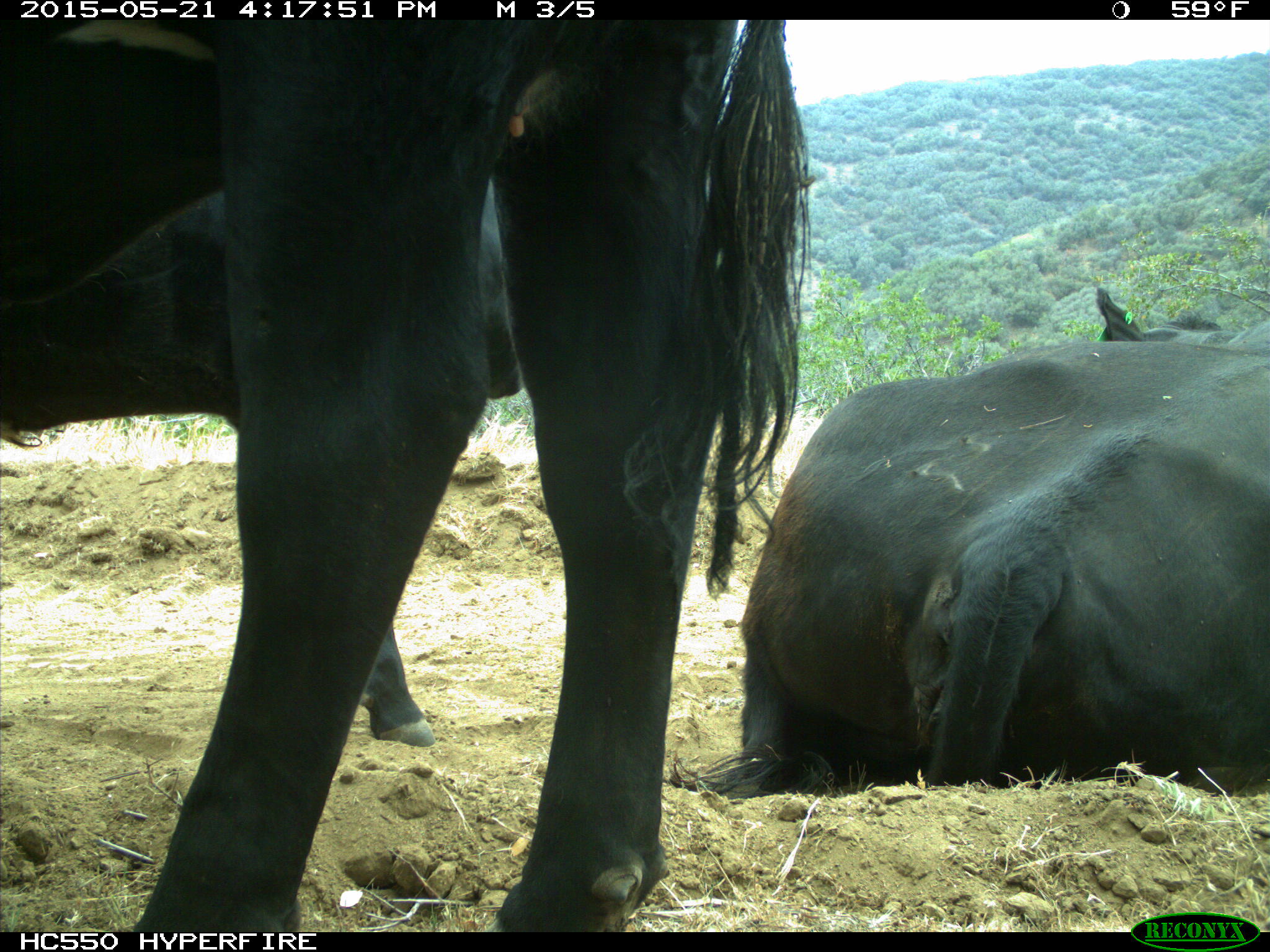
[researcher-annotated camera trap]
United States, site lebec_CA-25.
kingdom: Animalia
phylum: Chordata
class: Mammalia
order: Artiodactyla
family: Bovidae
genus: Bos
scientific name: Bos taurus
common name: domestic cow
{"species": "Bos taurus (domestic cow)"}